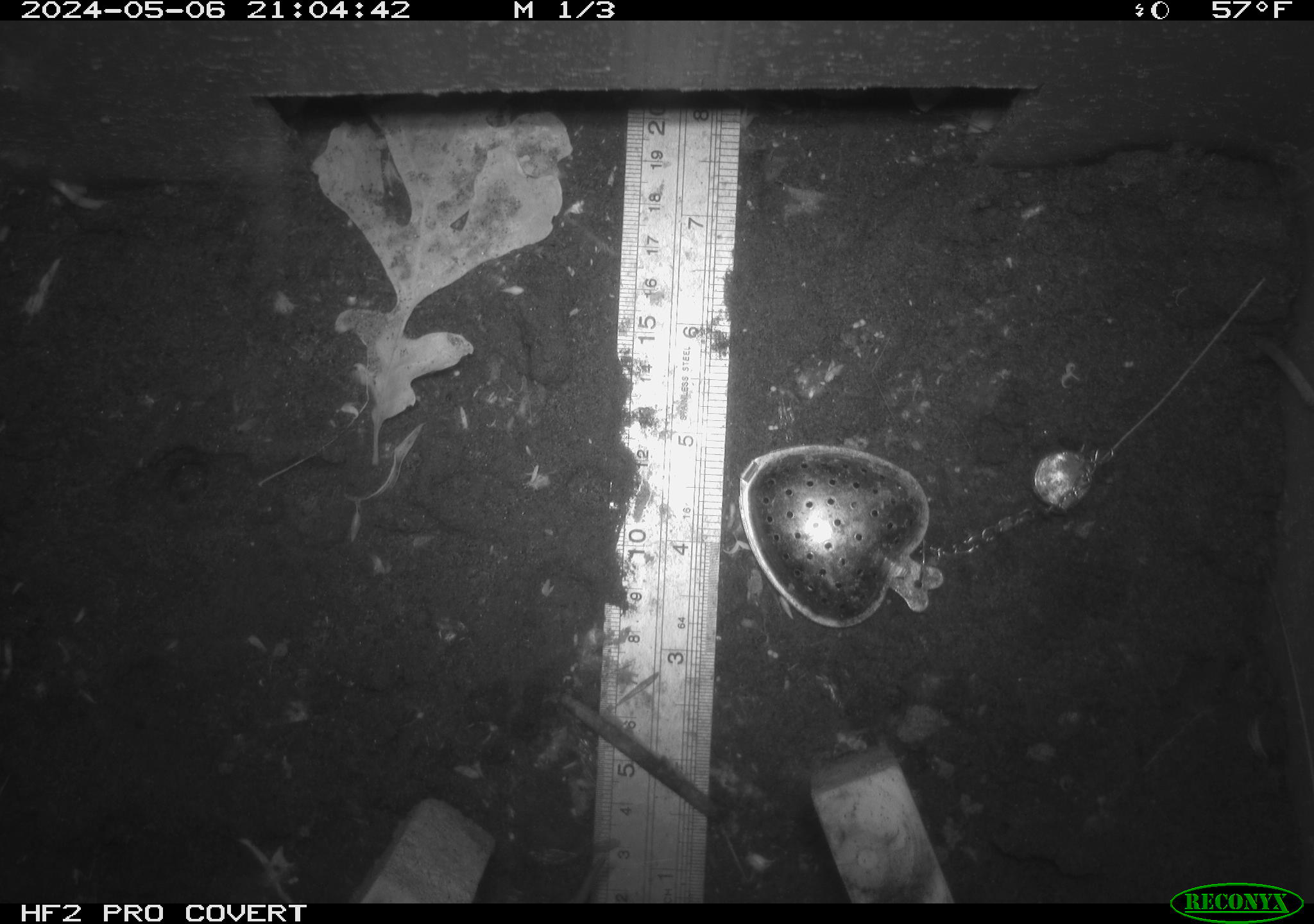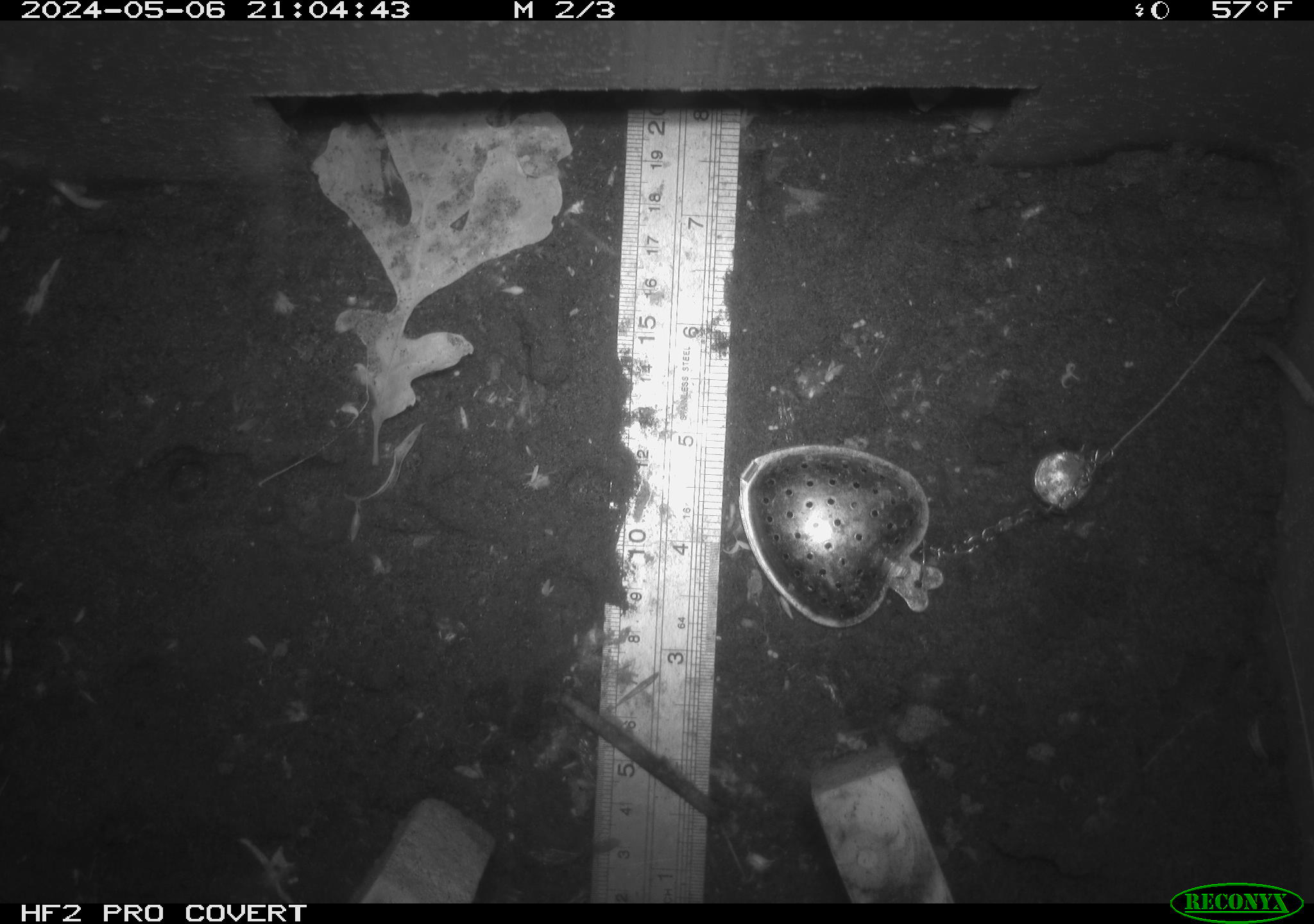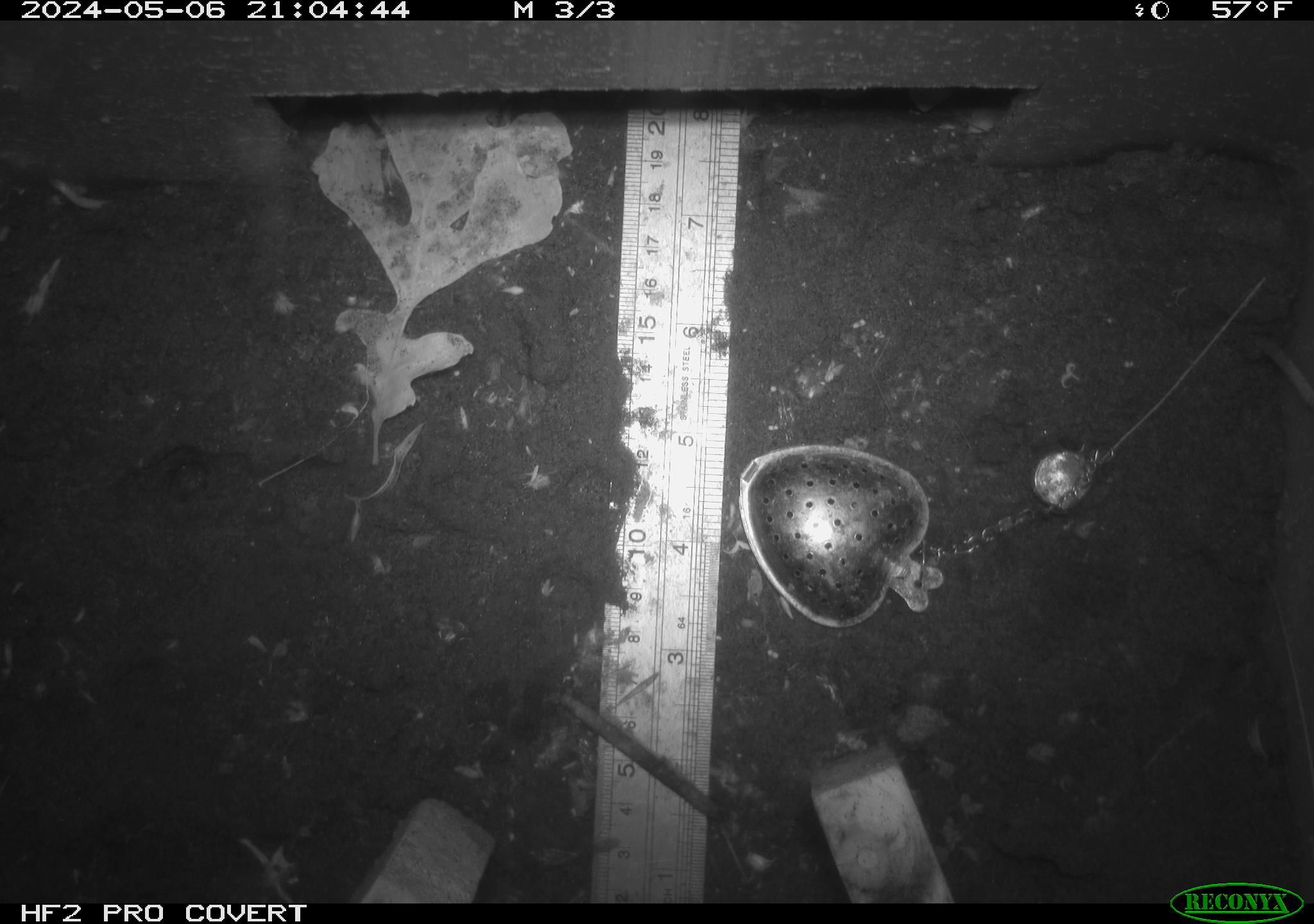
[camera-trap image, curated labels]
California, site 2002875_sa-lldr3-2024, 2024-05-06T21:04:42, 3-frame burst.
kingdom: Animalia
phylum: Chordata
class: Mammalia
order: Rodentia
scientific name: Rodentia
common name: rodent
Rodent (Rodentia).